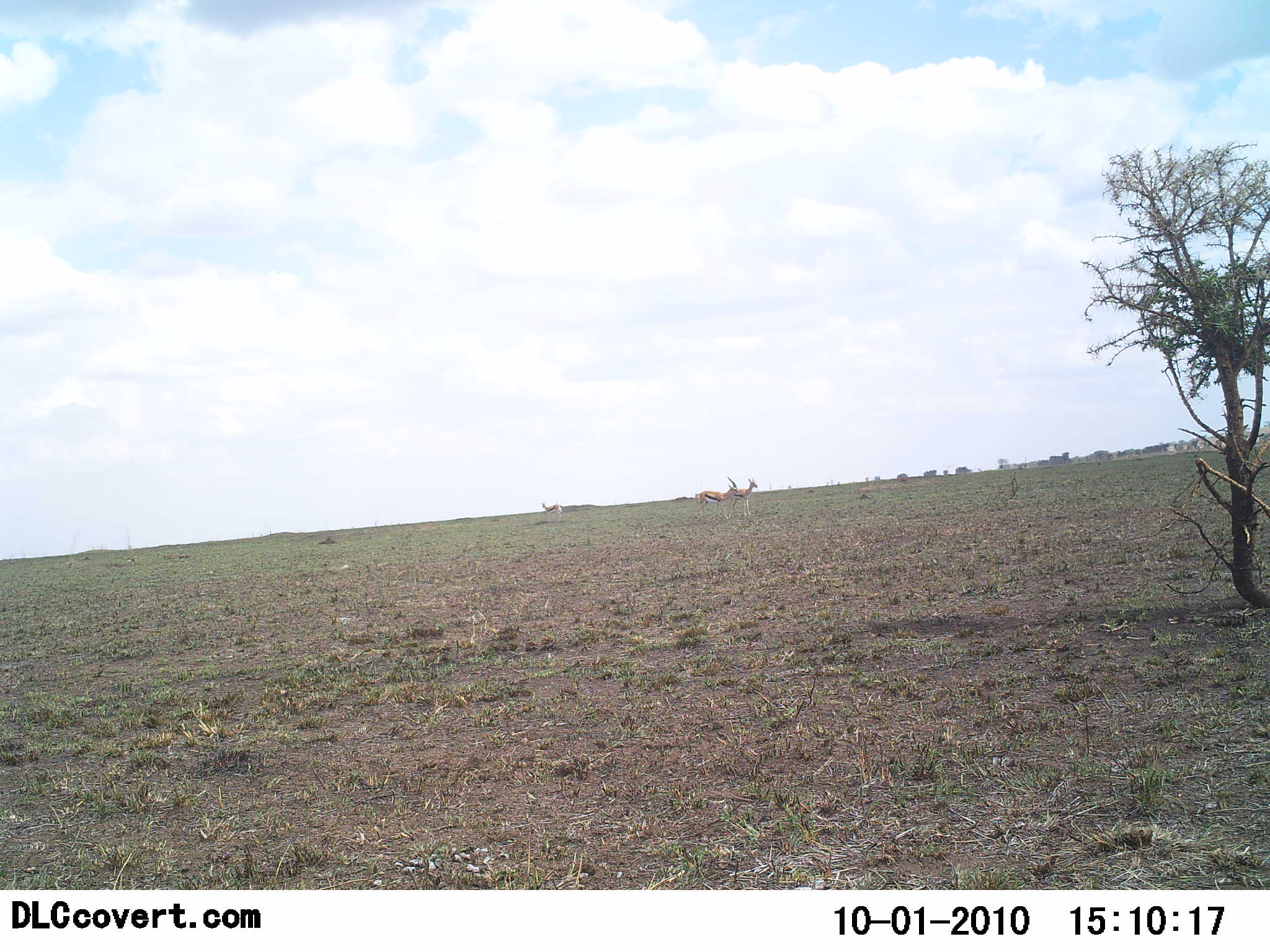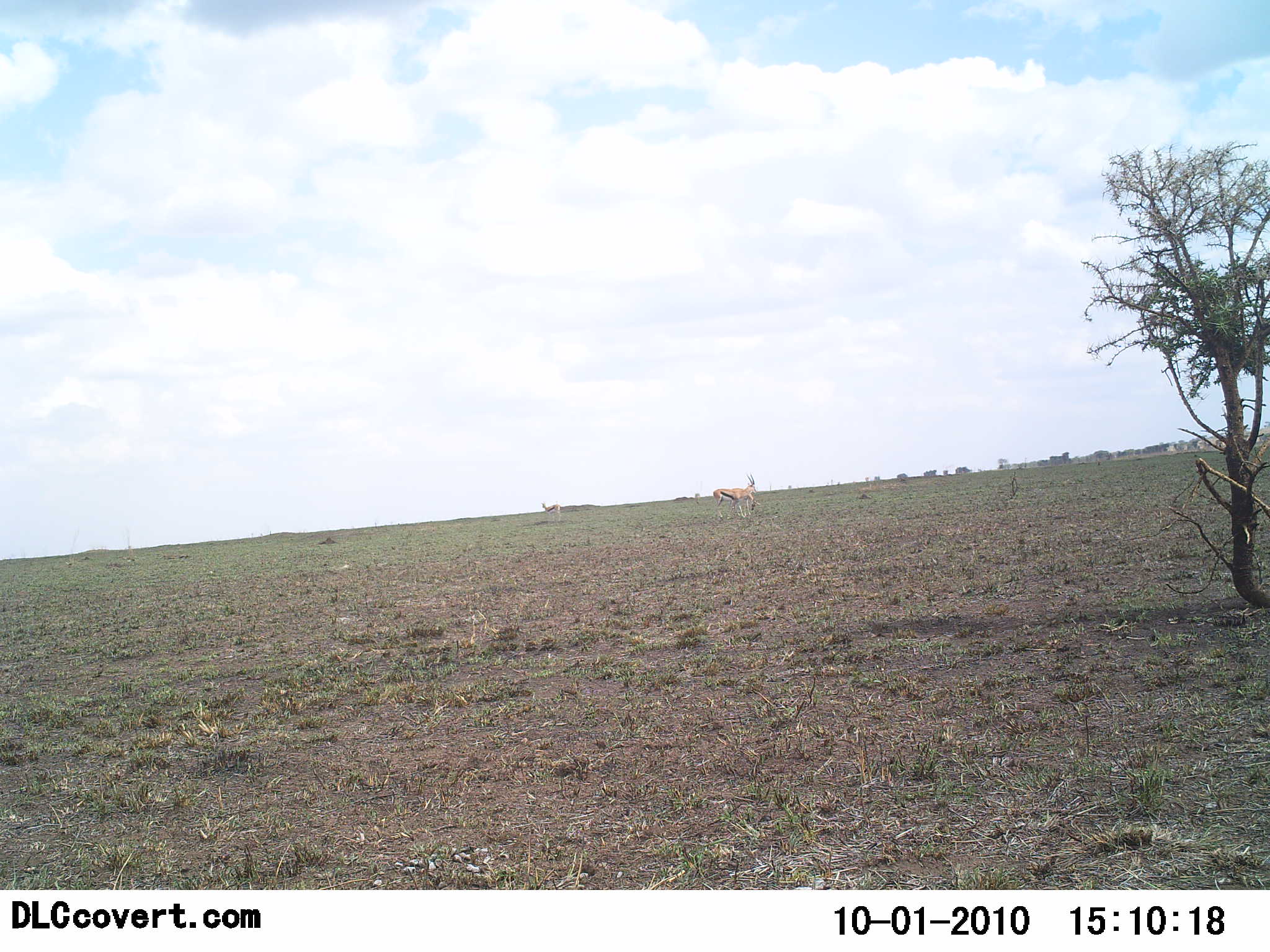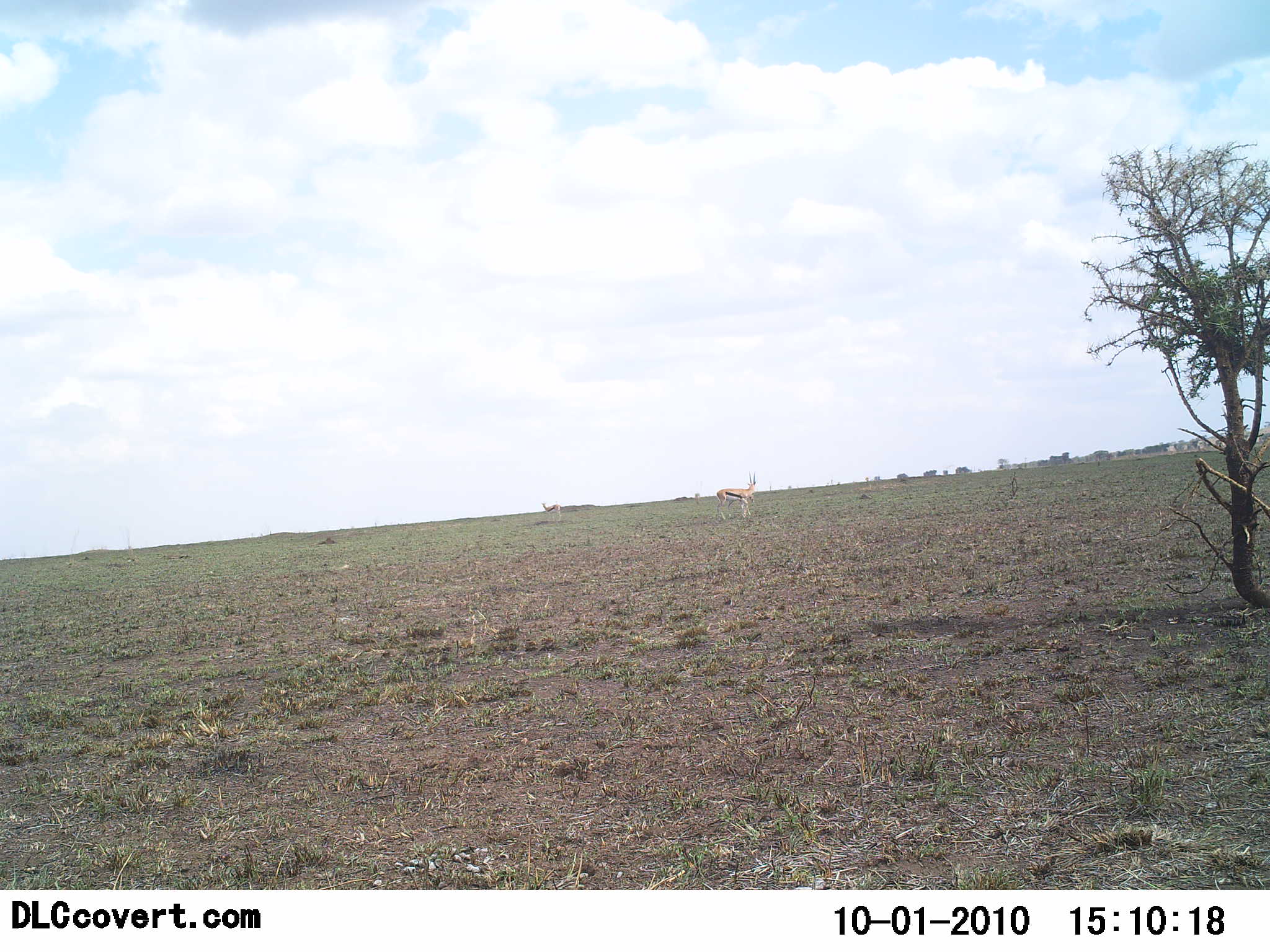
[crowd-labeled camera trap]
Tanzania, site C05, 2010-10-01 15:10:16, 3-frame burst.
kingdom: Animalia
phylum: Chordata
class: Mammalia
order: Artiodactyla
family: Bovidae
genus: Eudorcas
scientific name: Eudorcas thomsonii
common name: thomson's gazelle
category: gazellethomsons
Gazellethomsons (thomson's gazelle) (Eudorcas thomsonii), count 2. Behavior (volunteer vote fractions): standing 57%, resting 5%, moving 38%, interacting 10%. Young present (vote fraction): 0%. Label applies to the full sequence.